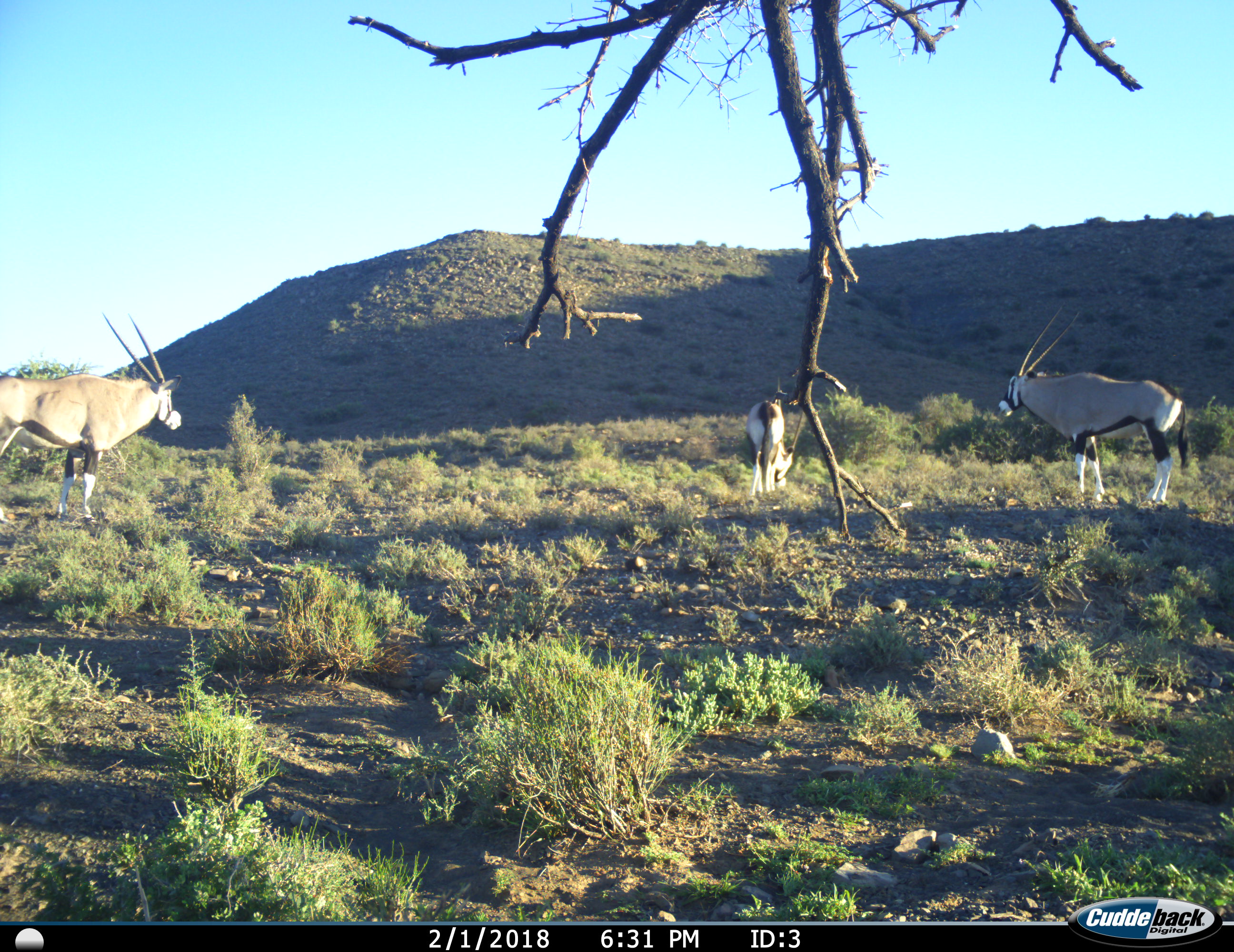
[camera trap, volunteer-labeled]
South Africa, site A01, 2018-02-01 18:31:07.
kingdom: Animalia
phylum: Chordata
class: Mammalia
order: Artiodactyla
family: Bovidae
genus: Oryx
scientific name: Oryx gazella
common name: gemsbok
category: gemsbokoryx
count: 3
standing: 70%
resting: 10%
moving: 30%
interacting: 0%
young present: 10%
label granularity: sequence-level